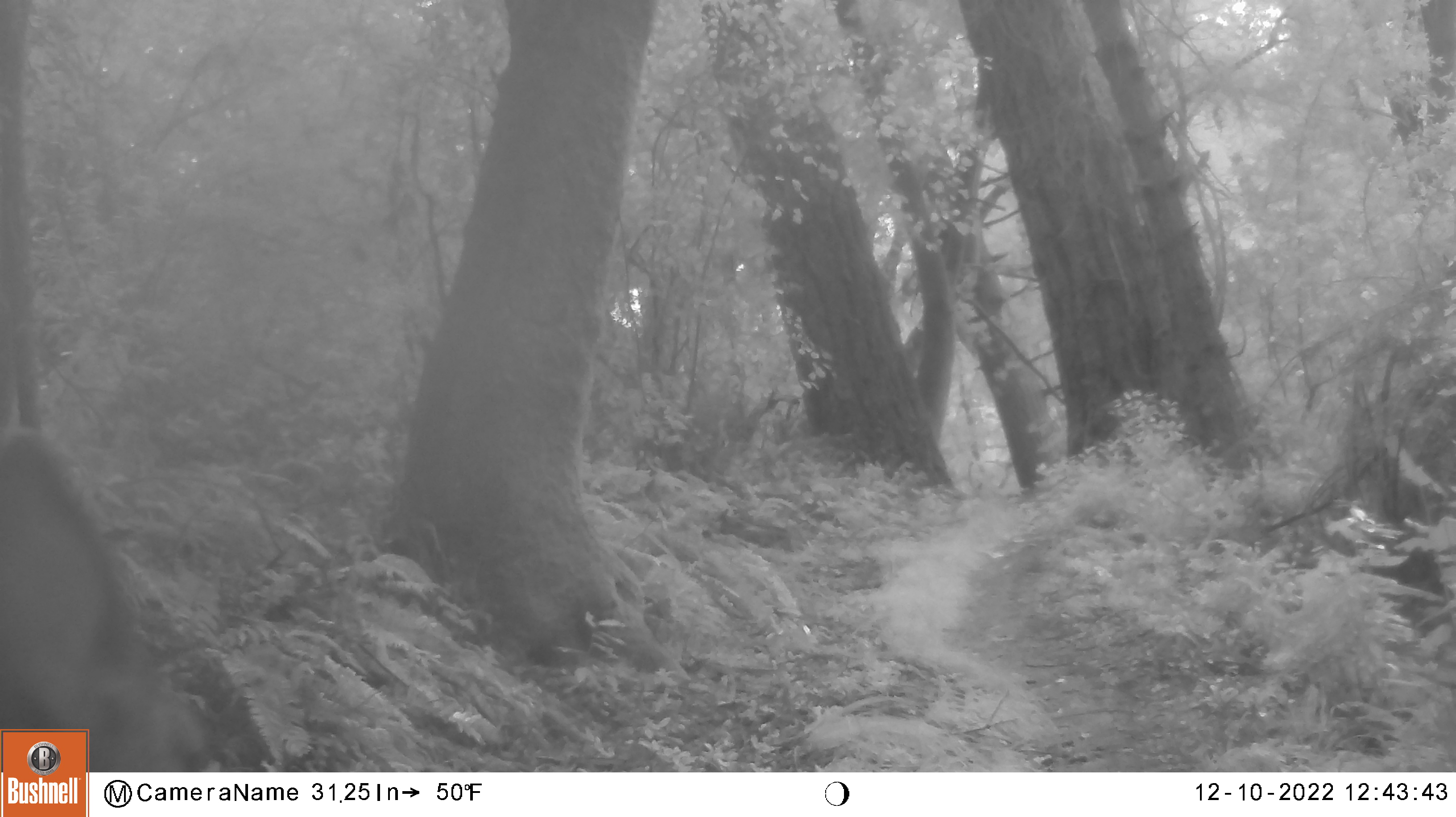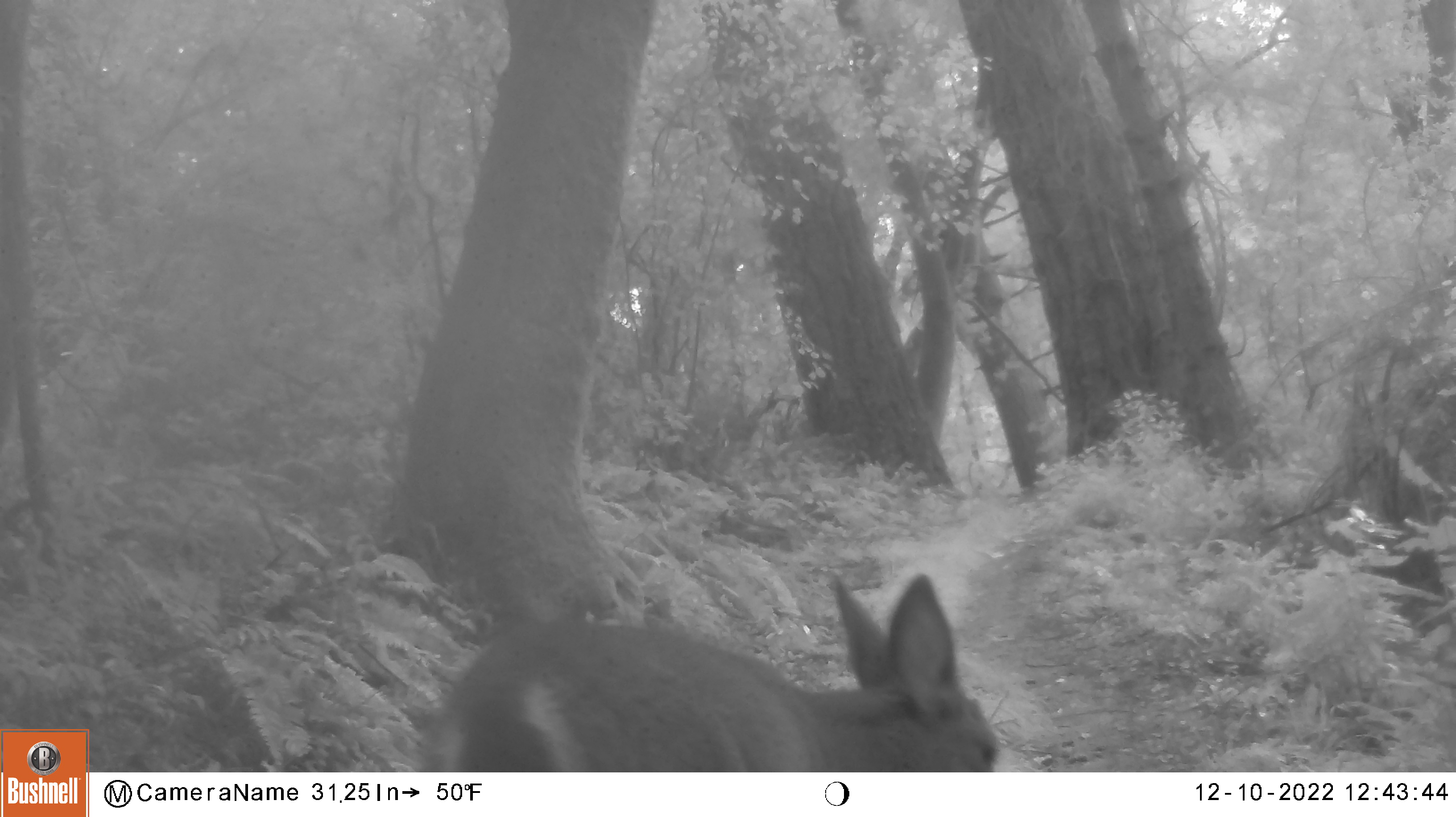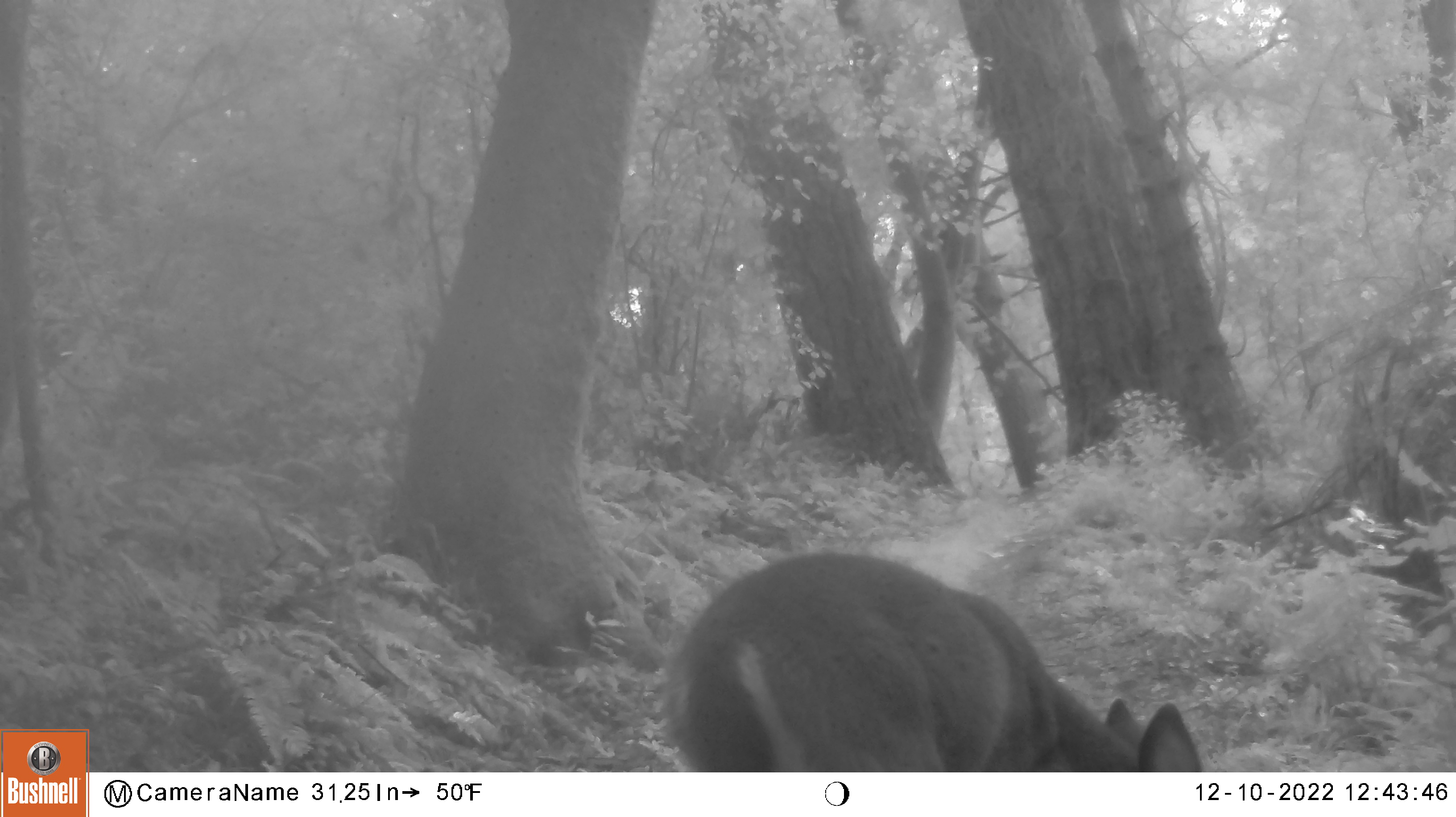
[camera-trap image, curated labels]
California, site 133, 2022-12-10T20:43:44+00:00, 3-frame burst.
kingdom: Animalia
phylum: Chordata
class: Mammalia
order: Artiodactyla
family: Cervidae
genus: Odocoileus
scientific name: Odocoileus hemionus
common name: mule deer